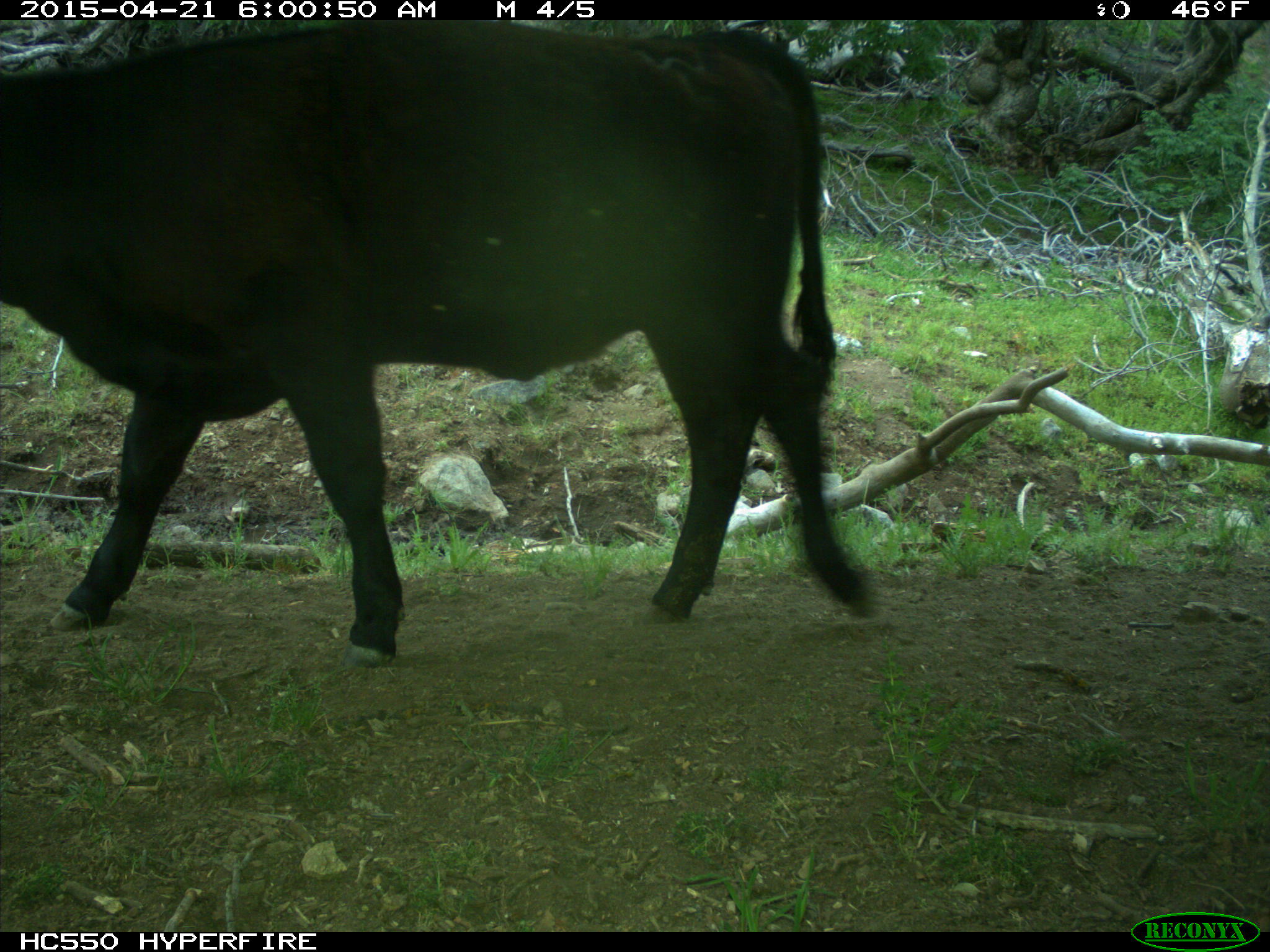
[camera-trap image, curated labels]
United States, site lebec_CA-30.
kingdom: Animalia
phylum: Chordata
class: Mammalia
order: Artiodactyla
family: Bovidae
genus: Bos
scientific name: Bos taurus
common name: domestic cow